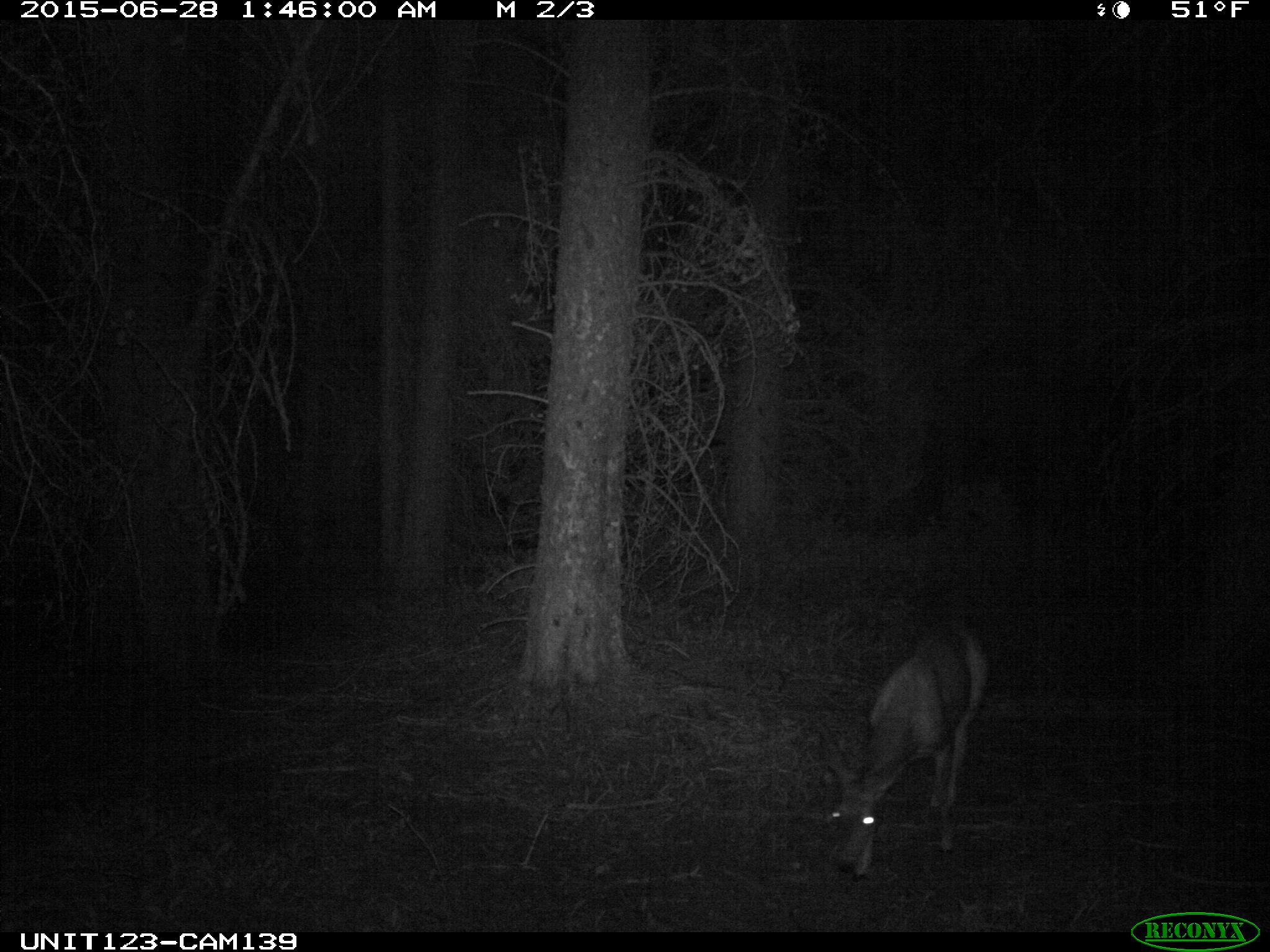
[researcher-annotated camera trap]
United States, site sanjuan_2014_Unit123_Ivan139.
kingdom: Animalia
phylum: Chordata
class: Mammalia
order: Artiodactyla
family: Cervidae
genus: Odocoileus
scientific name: Odocoileus hemionus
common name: mule deer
Odocoileus hemionus (mule deer).